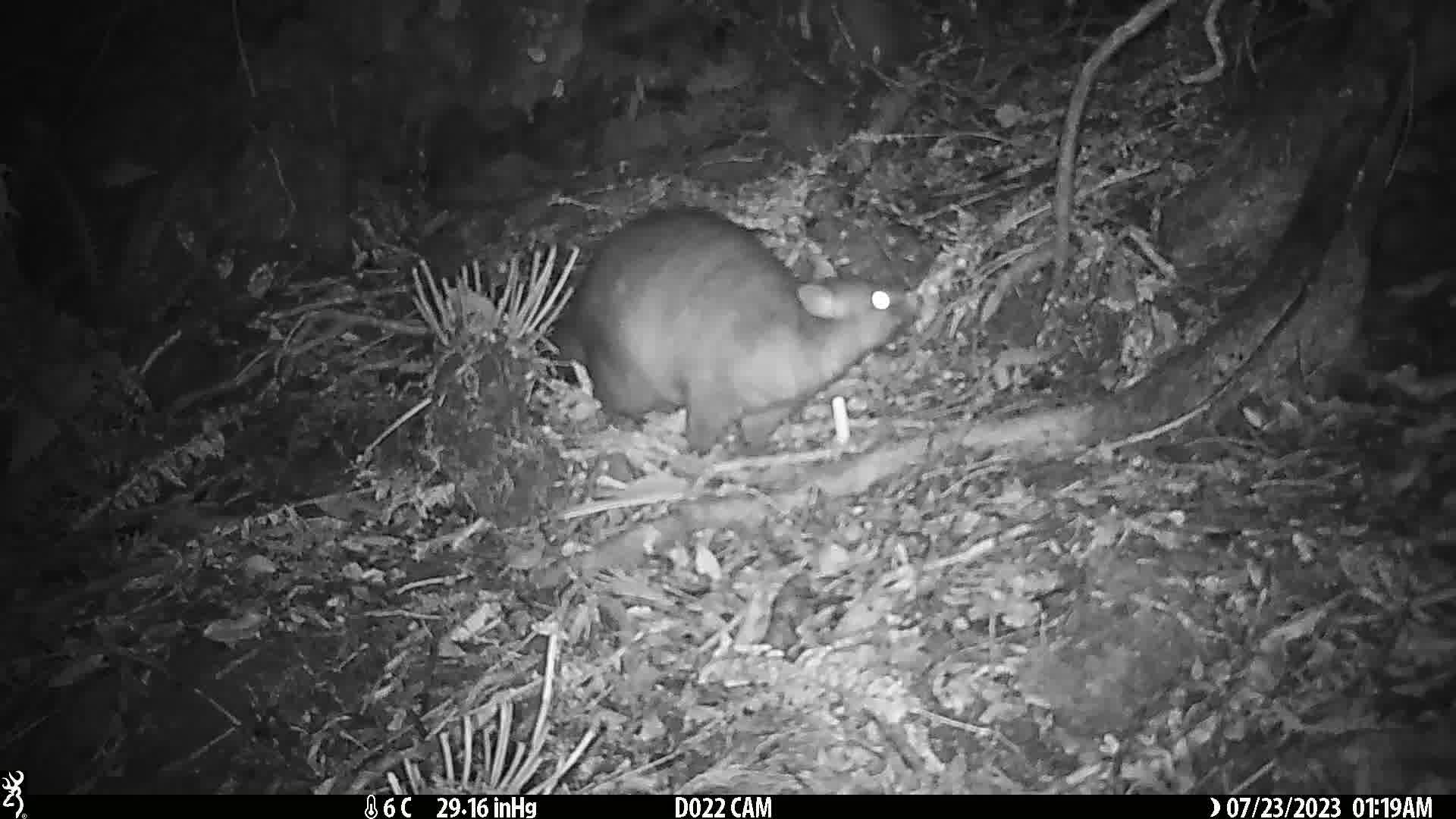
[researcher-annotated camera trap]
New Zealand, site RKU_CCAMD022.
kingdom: Animalia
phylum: Chordata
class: Mammalia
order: Diprotodontia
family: Phalangeridae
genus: Trichosurus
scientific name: Trichosurus vulpecula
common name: common brushtail possum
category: possum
Possum (common brushtail possum) (Trichosurus vulpecula).